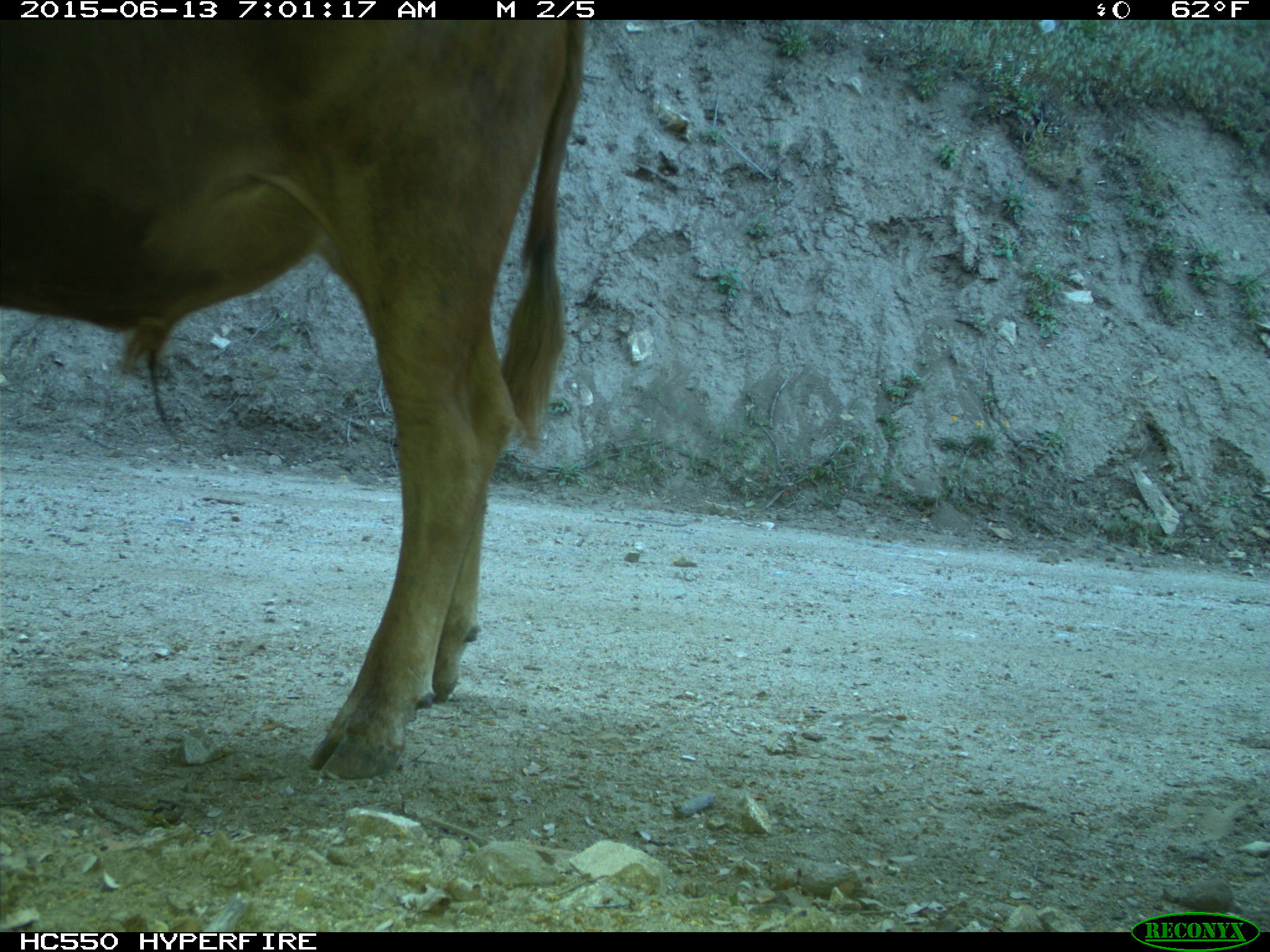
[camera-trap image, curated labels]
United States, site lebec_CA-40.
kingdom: Animalia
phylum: Chordata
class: Mammalia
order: Artiodactyla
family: Bovidae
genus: Bos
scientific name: Bos taurus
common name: domestic cow